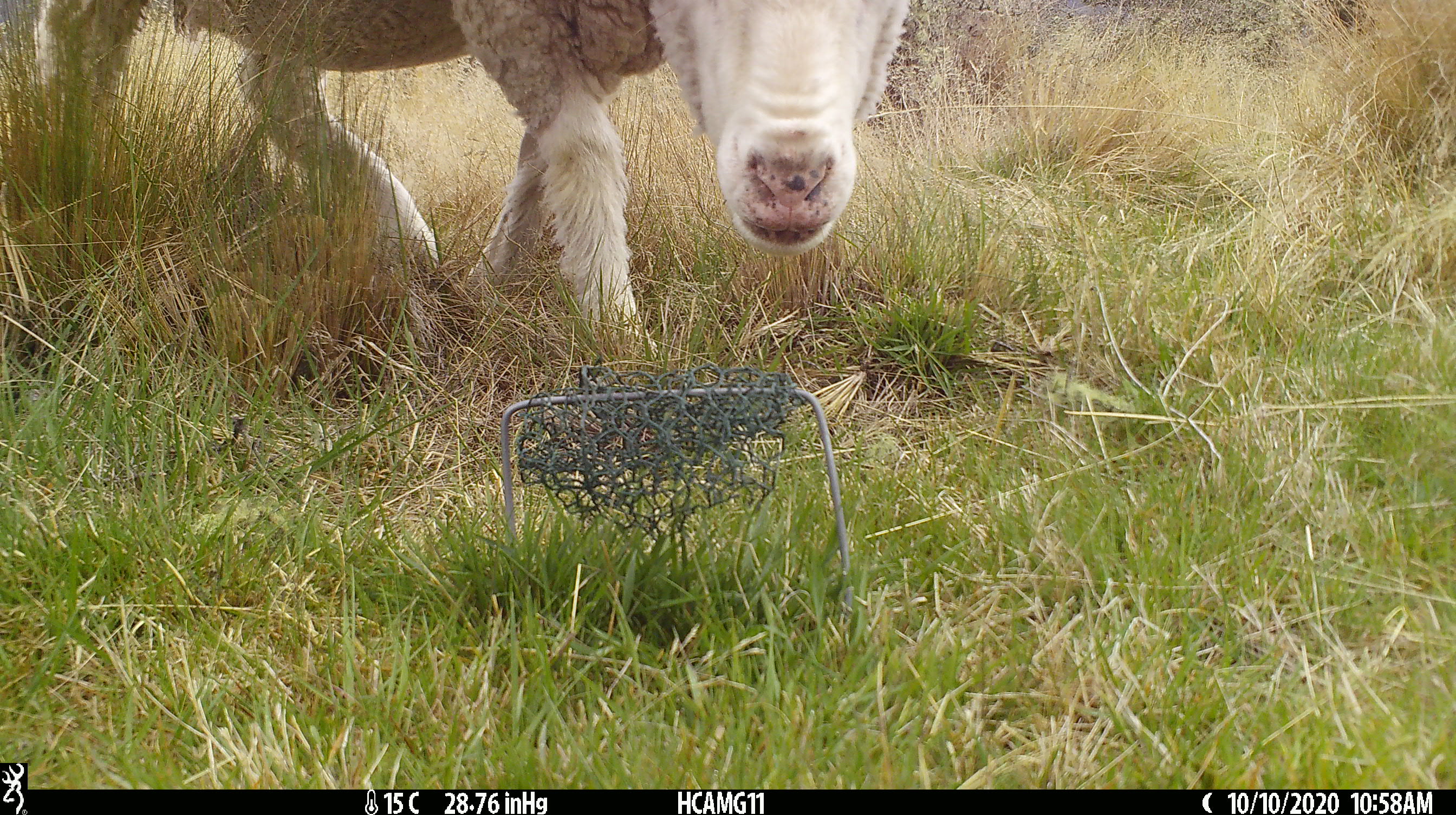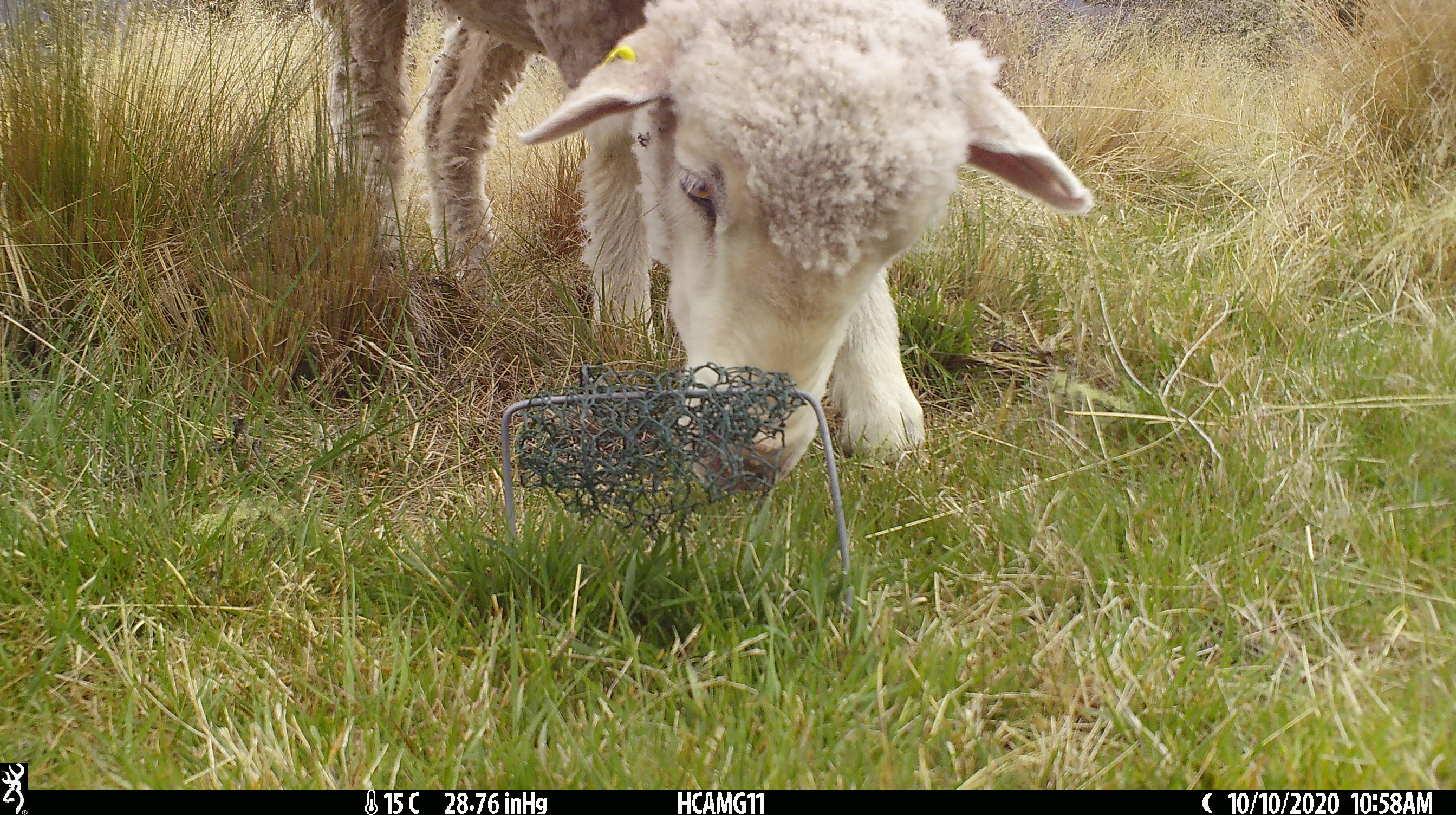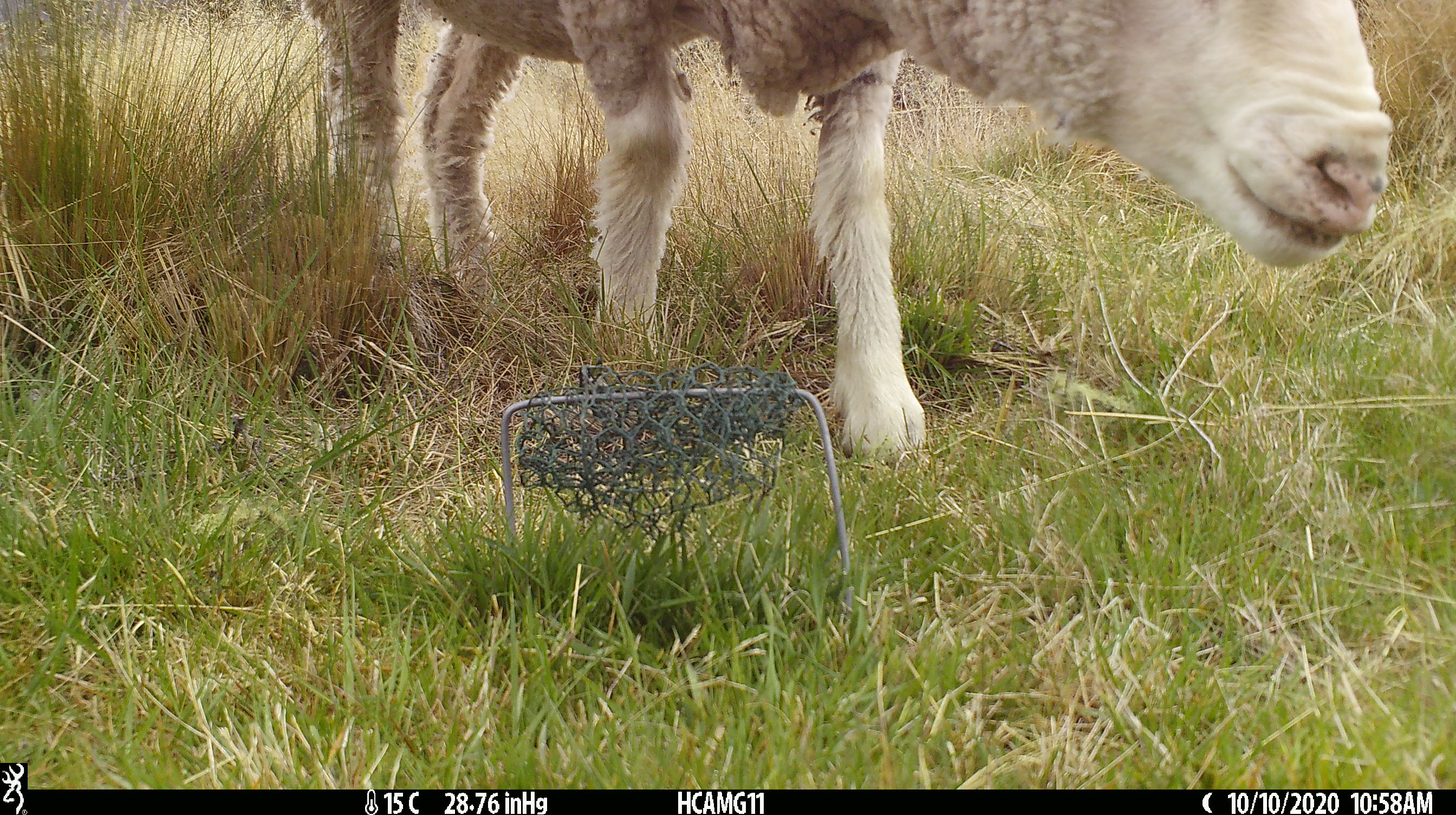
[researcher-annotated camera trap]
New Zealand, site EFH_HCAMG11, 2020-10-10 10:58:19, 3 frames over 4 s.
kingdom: Animalia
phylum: Chordata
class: Mammalia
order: Artiodactyla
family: Bovidae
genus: Ovis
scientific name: Ovis aries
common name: domestic sheep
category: sheep